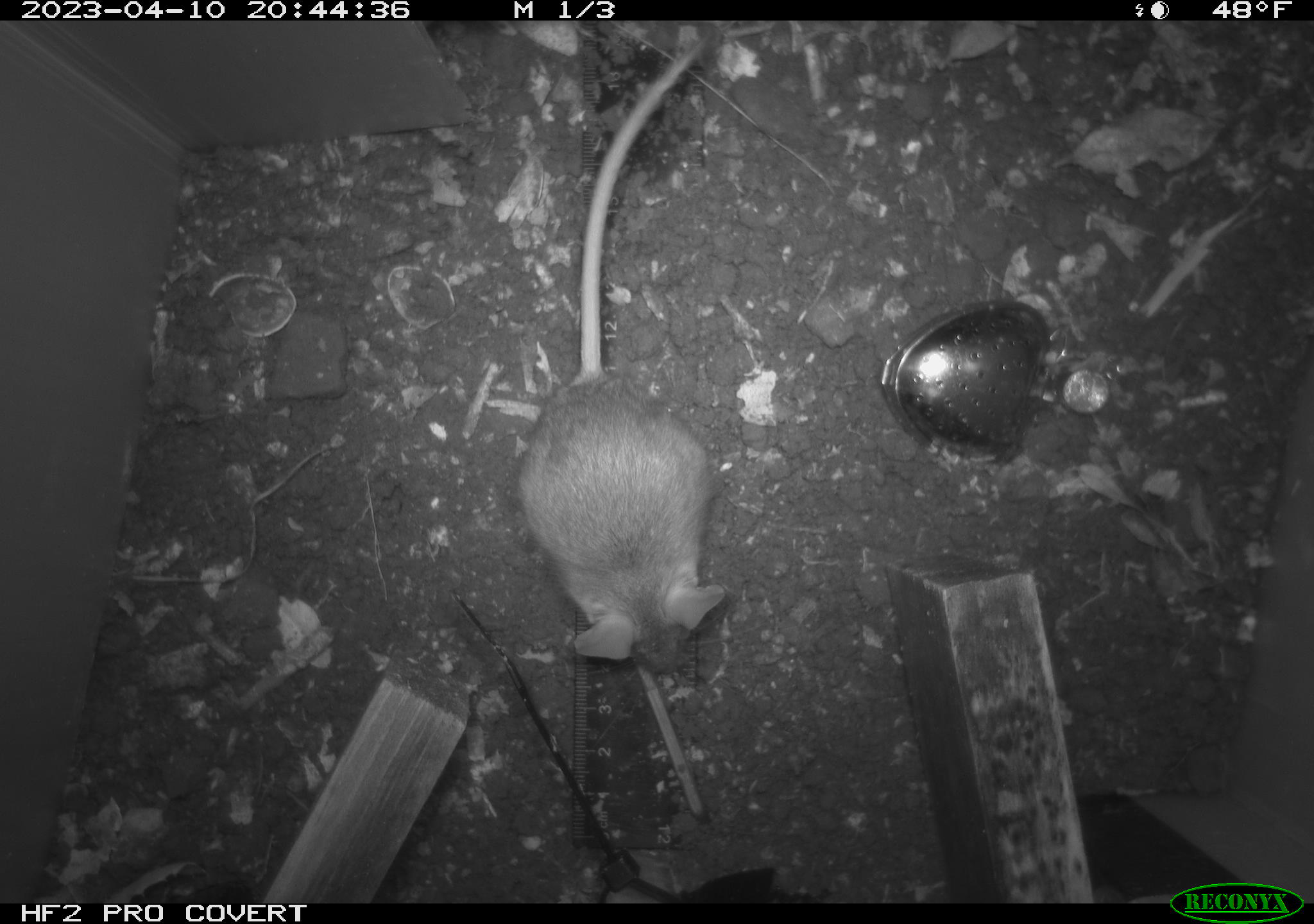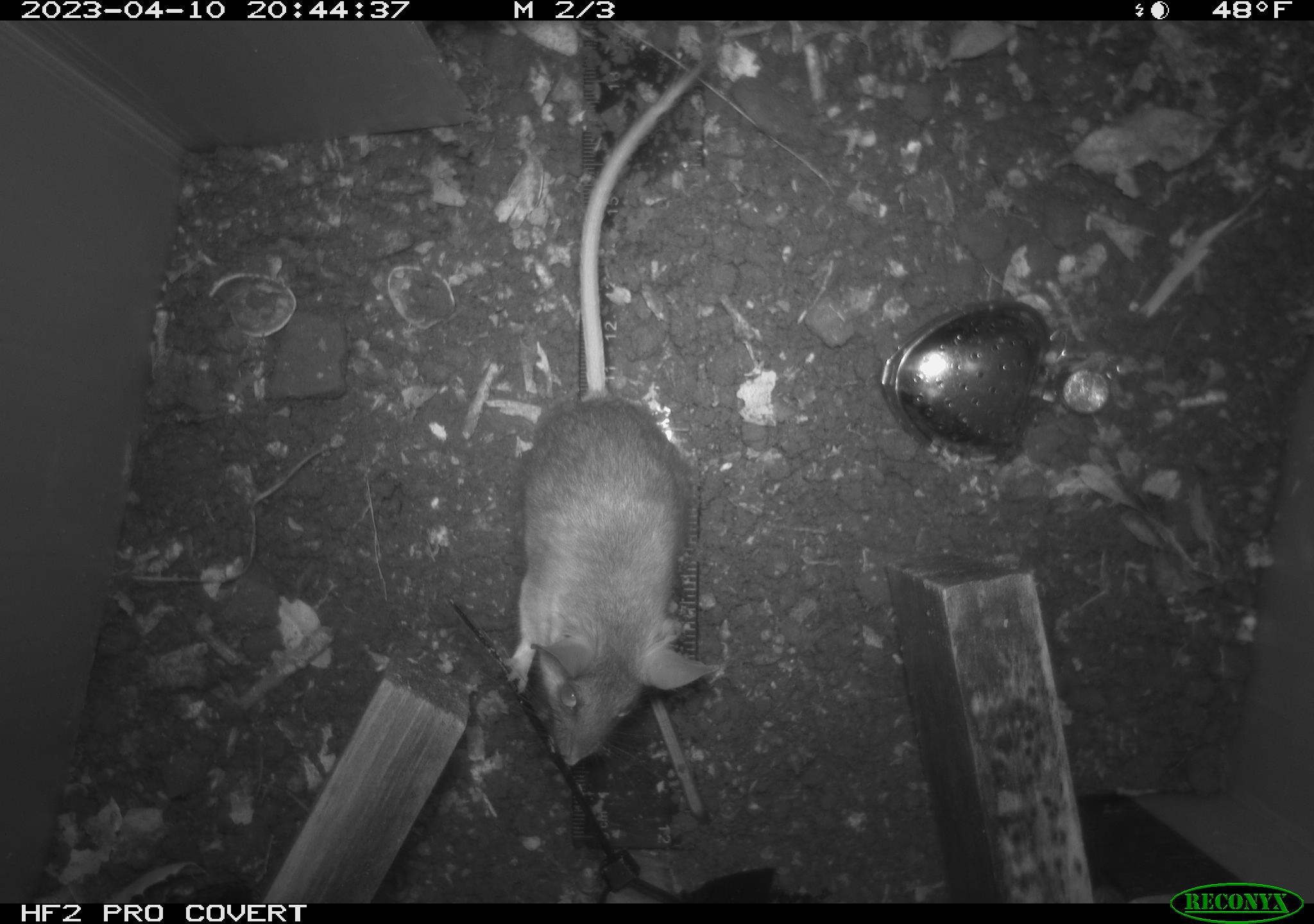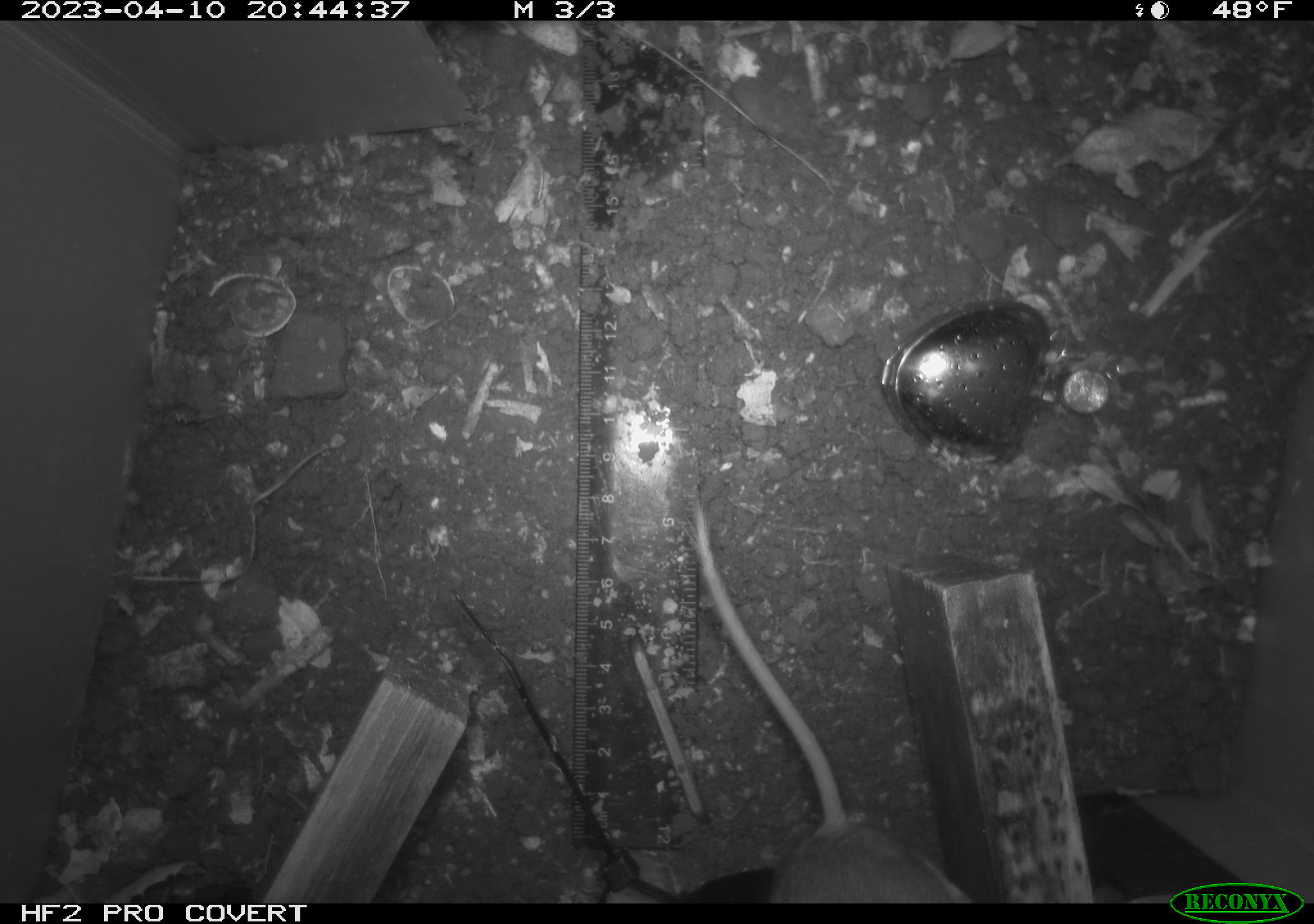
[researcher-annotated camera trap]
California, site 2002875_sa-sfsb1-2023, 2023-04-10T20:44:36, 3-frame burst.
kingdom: Animalia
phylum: Chordata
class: Mammalia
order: Rodentia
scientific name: Rodentia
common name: mouse species